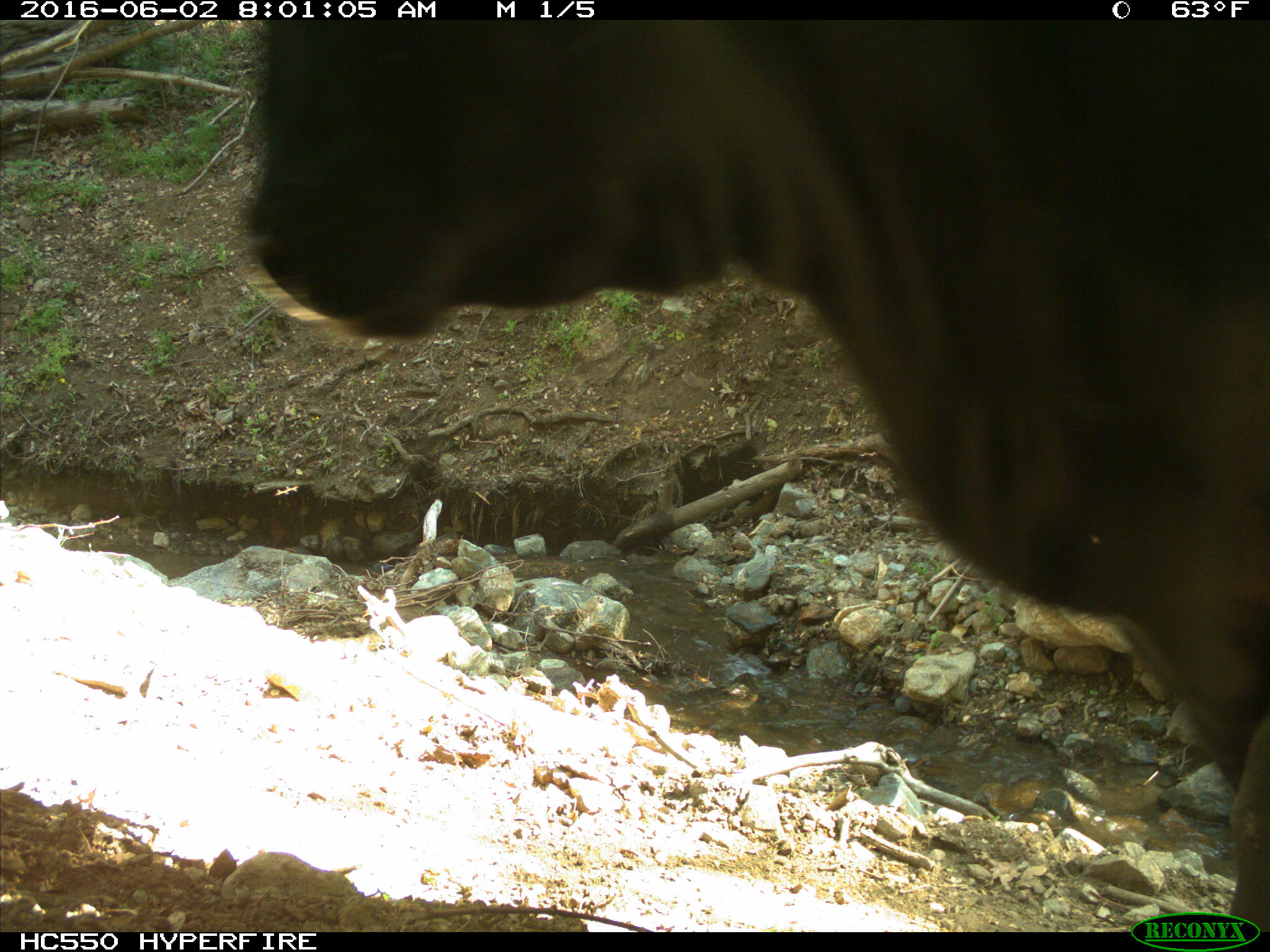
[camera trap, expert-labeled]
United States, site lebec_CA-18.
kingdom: Animalia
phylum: Chordata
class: Mammalia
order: Artiodactyla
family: Bovidae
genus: Bos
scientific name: Bos taurus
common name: domestic cow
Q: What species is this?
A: Bos taurus (domestic cow).